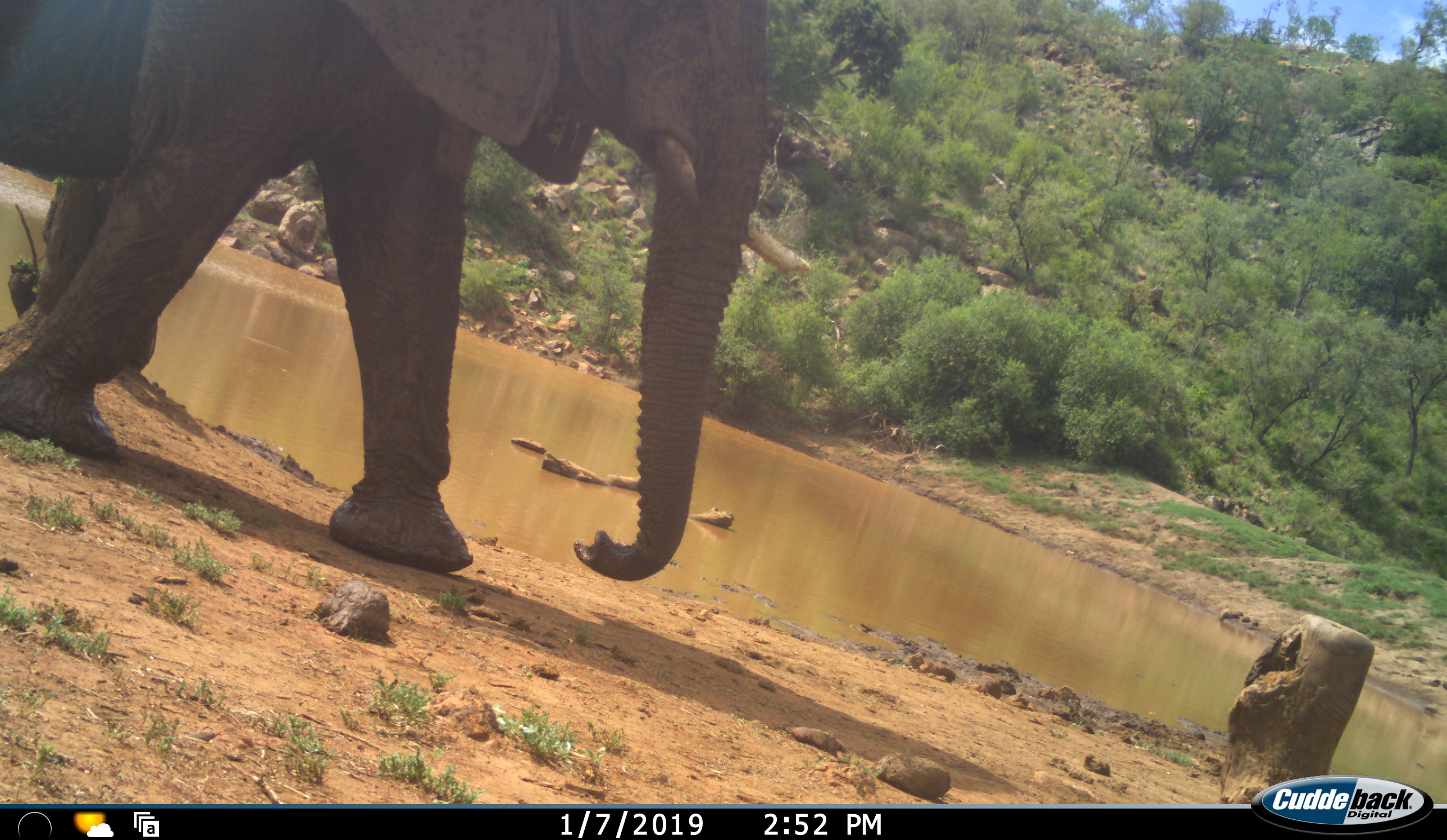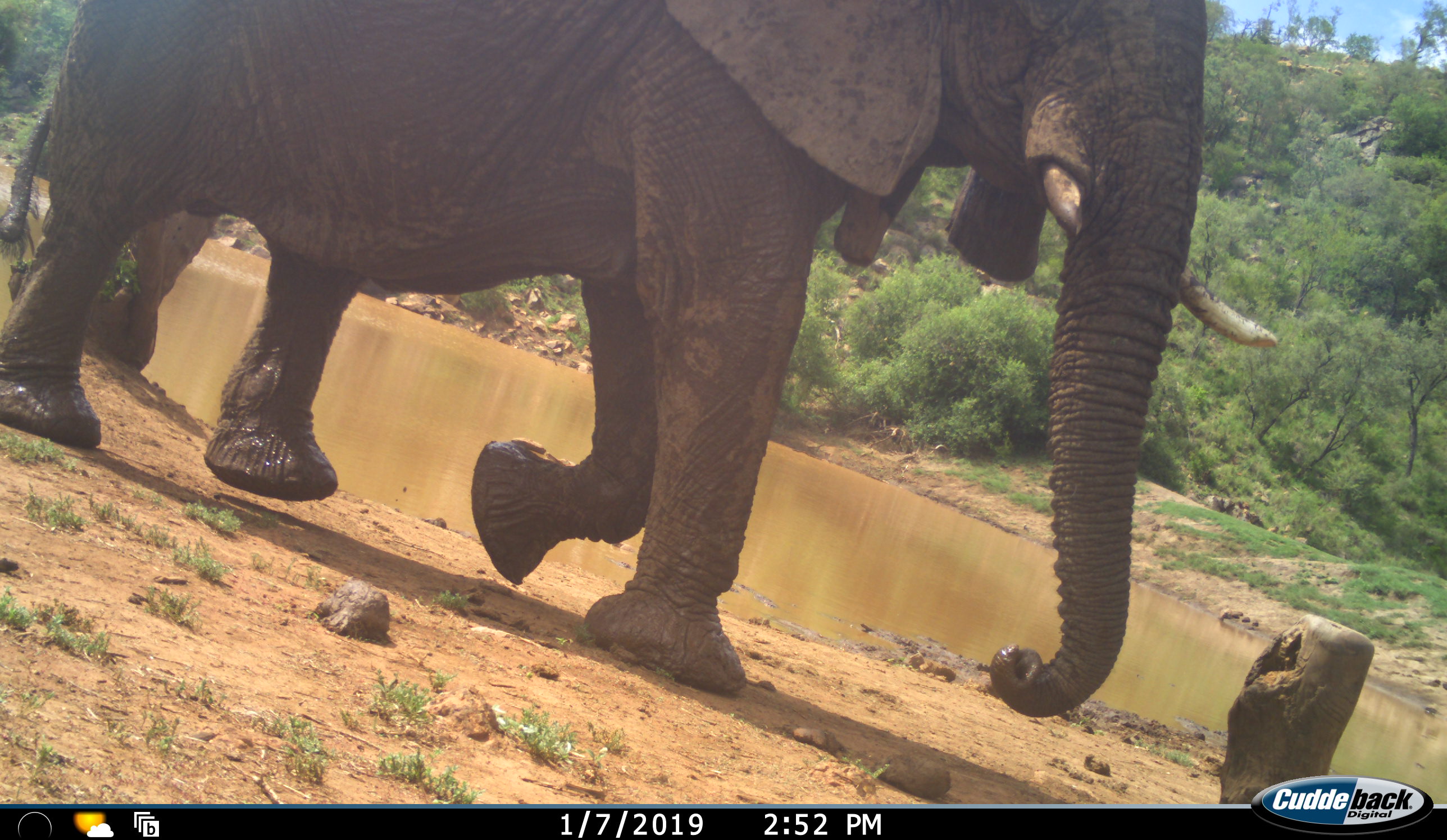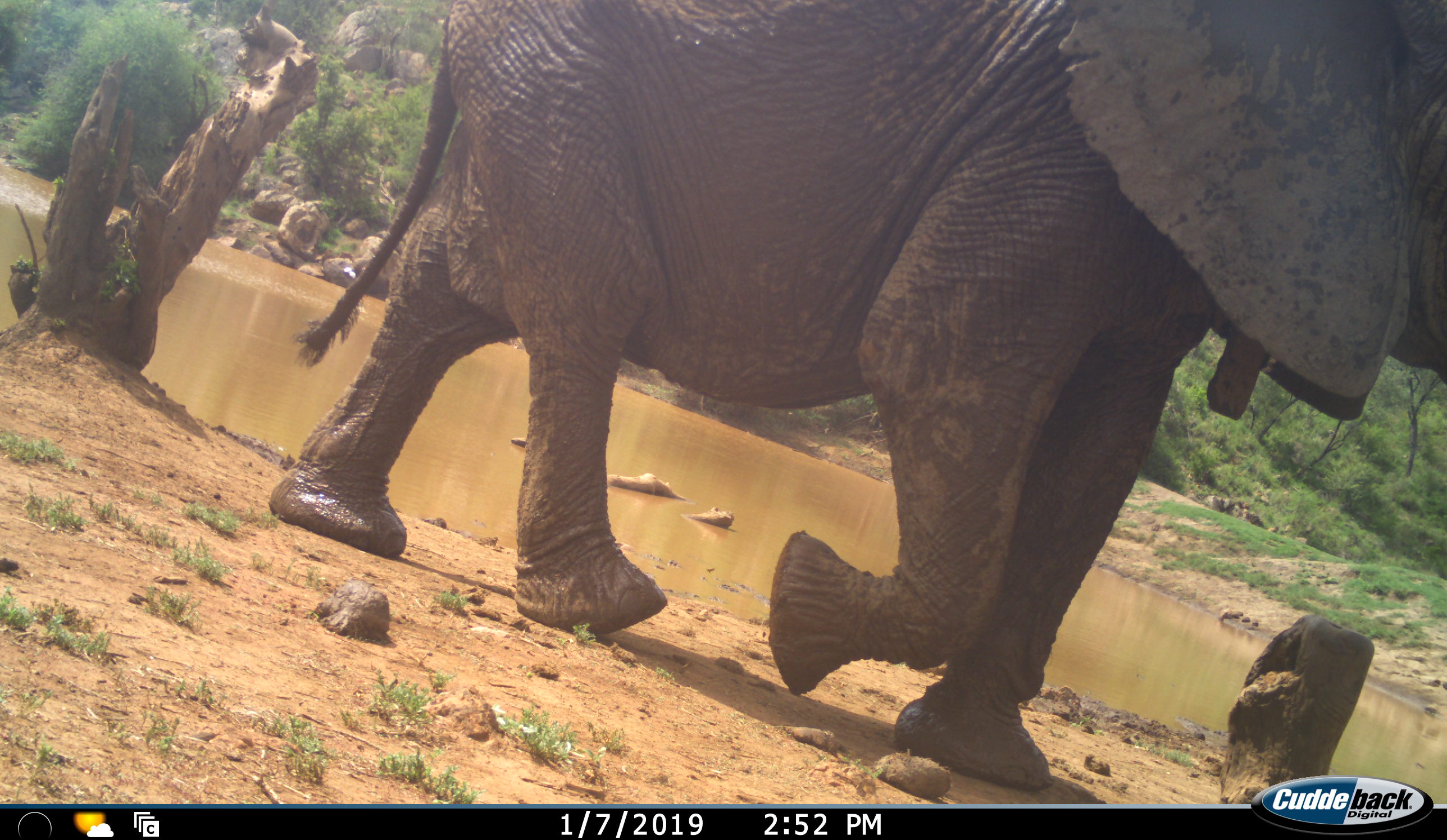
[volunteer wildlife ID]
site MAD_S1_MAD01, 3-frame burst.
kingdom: Animalia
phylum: Chordata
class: Mammalia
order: Proboscidea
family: Elephantidae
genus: Loxodonta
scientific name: Loxodonta africana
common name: african bush elephant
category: elephant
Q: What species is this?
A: Elephant (african bush elephant) (Loxodonta africana).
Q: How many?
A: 1.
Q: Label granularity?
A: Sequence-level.